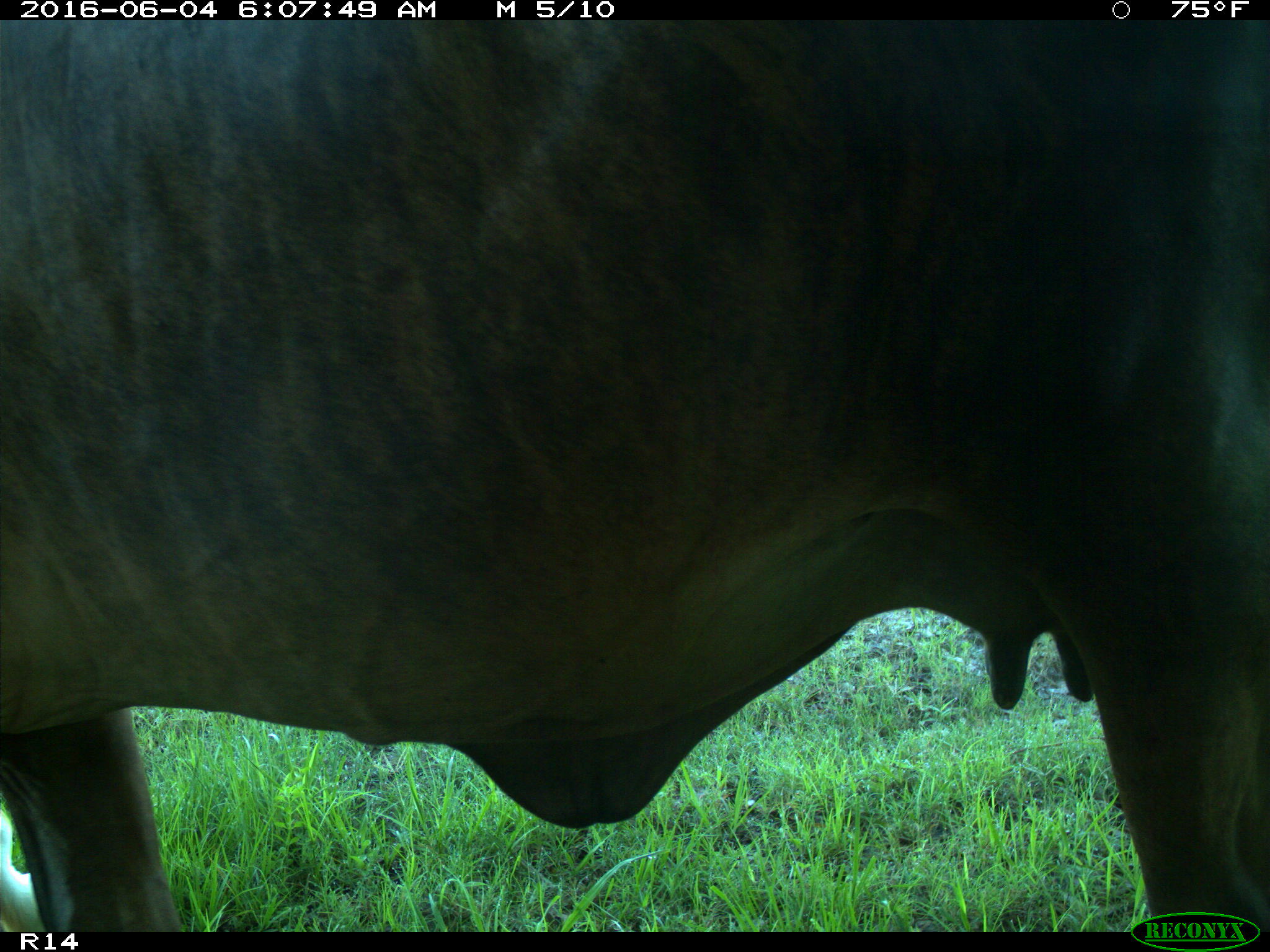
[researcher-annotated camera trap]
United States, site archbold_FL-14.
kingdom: Animalia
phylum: Chordata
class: Mammalia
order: Artiodactyla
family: Bovidae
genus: Bos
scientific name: Bos taurus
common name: domestic cow